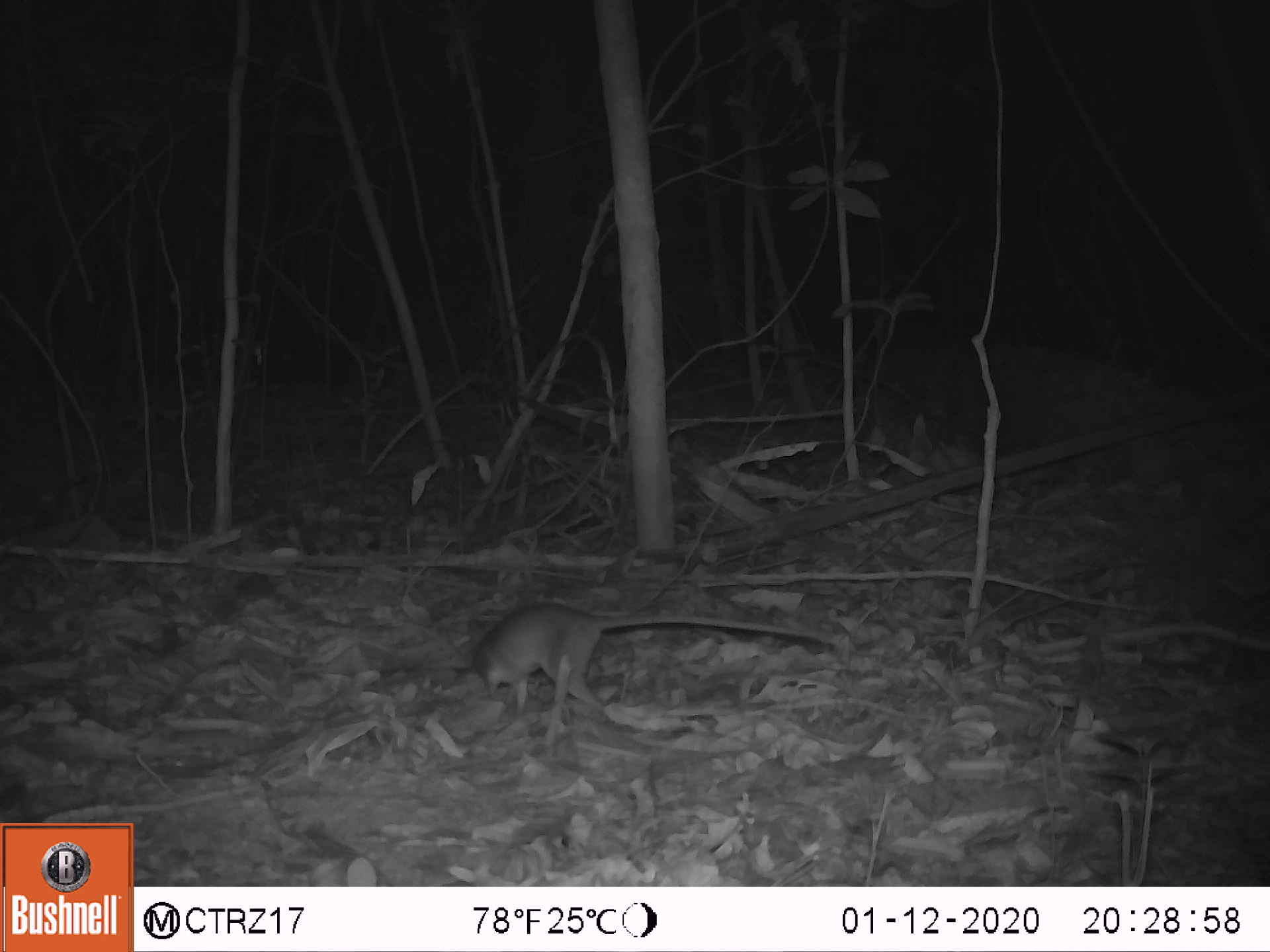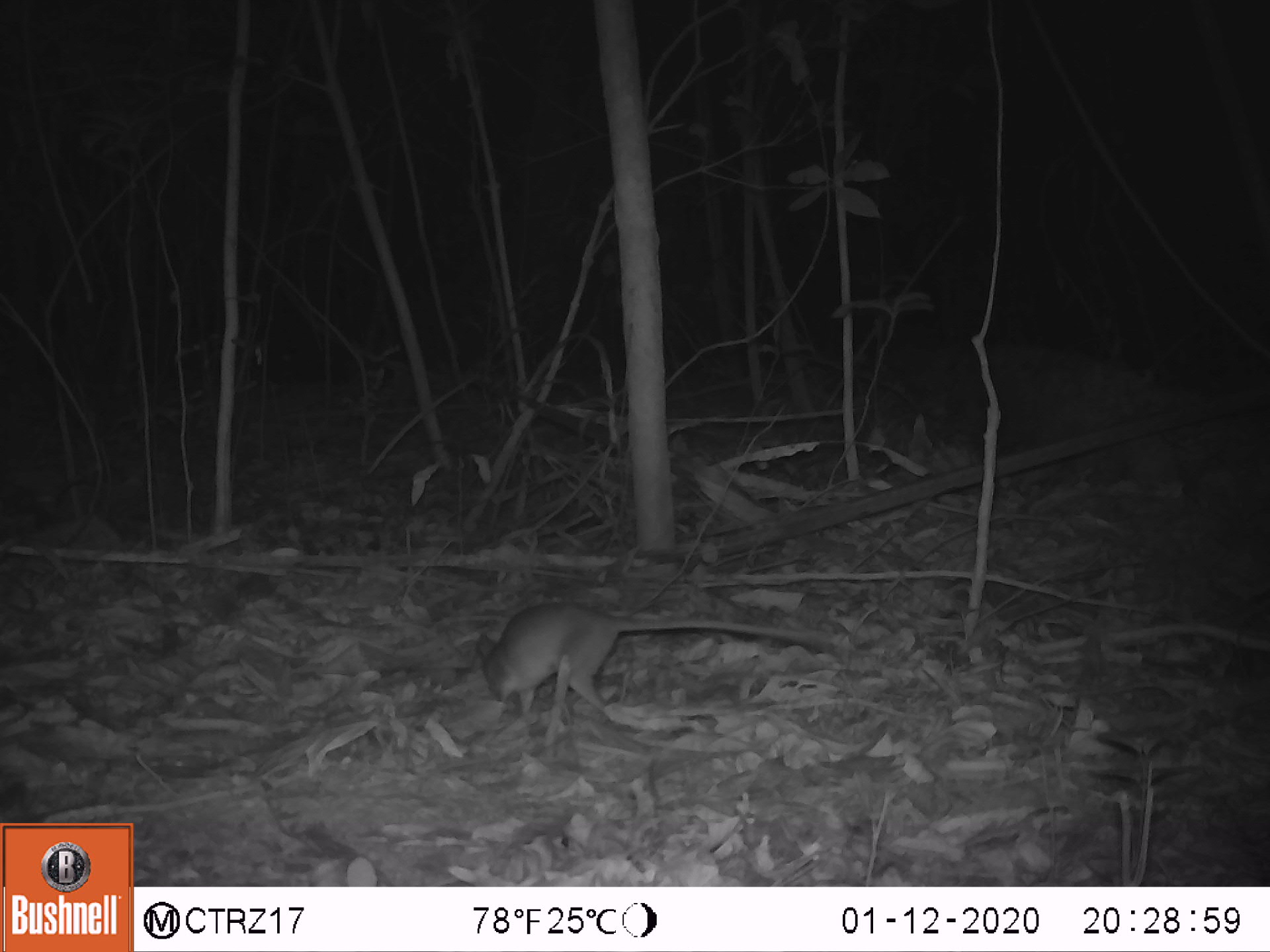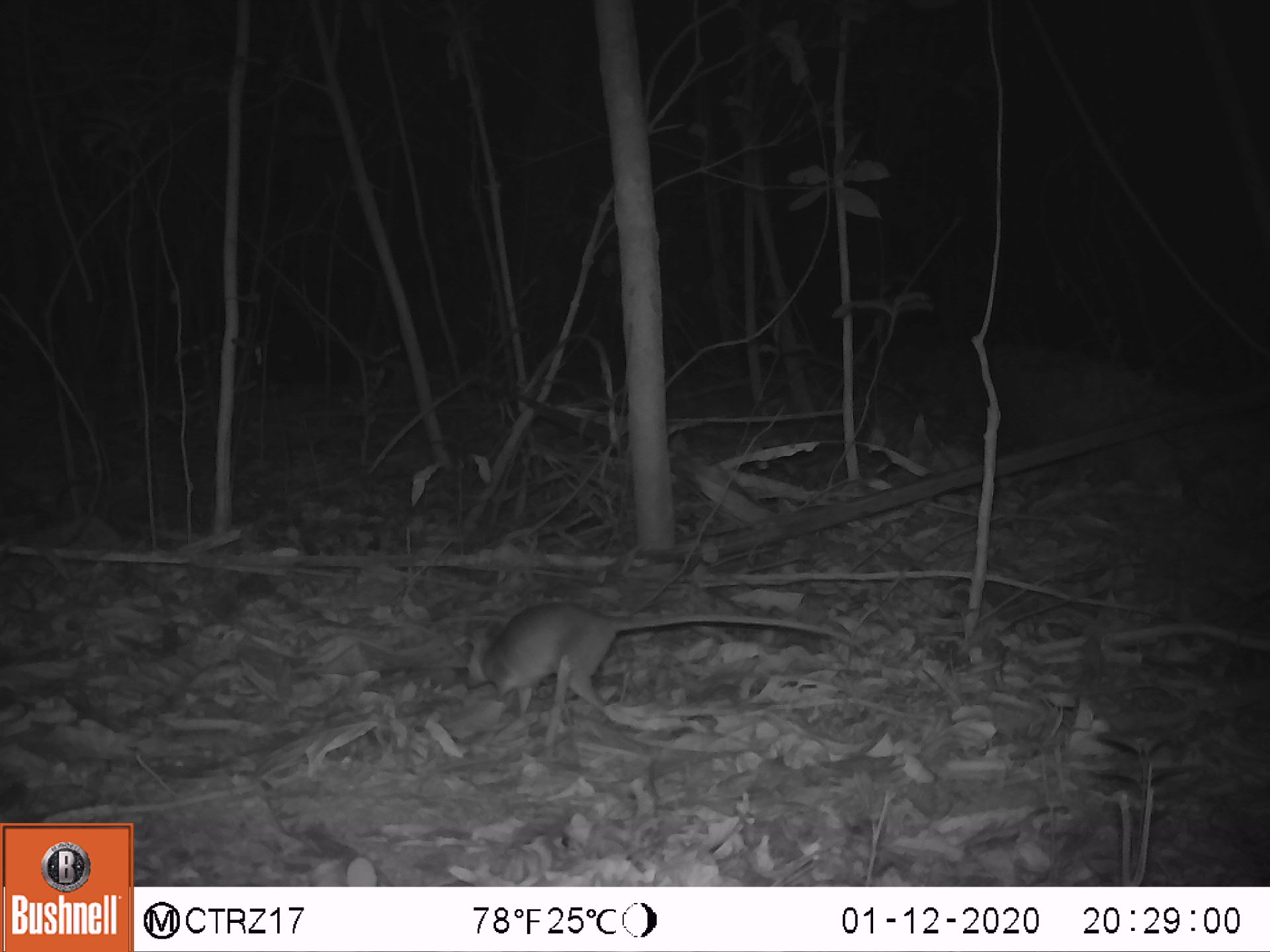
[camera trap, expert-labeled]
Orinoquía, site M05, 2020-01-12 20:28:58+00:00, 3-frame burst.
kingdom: Animalia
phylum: Chordata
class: Mammalia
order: Rodentia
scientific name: Rodentia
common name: rodent